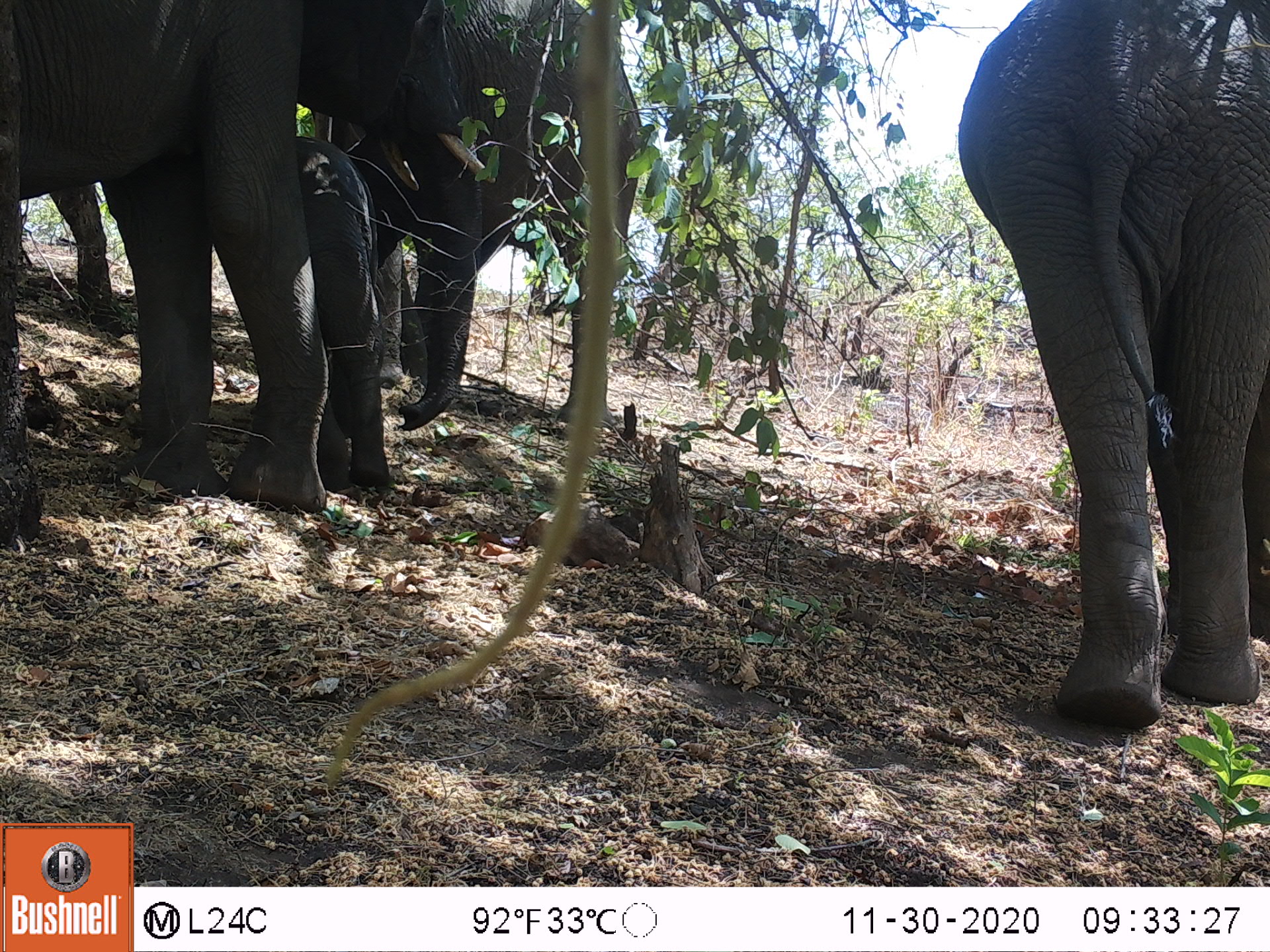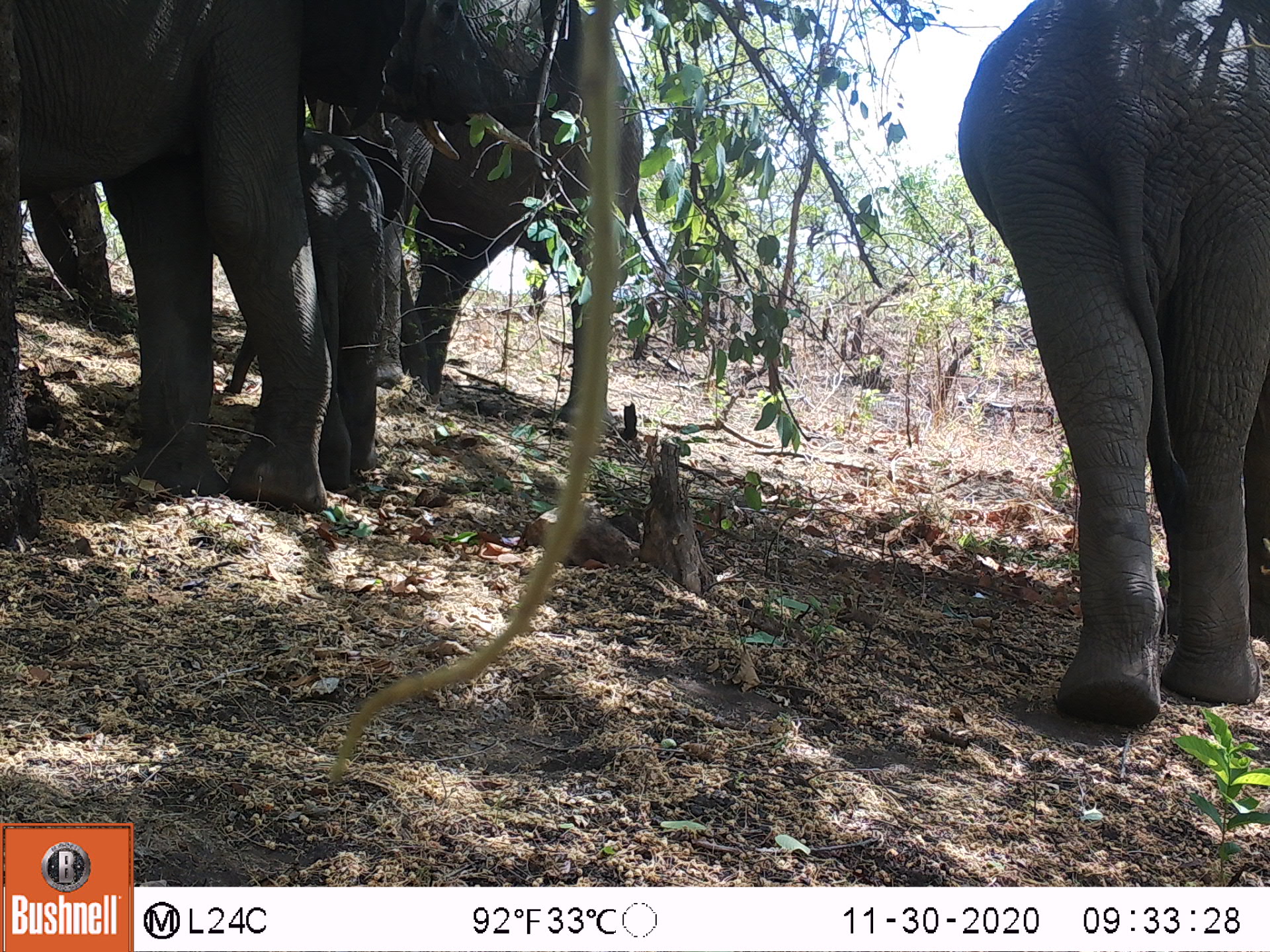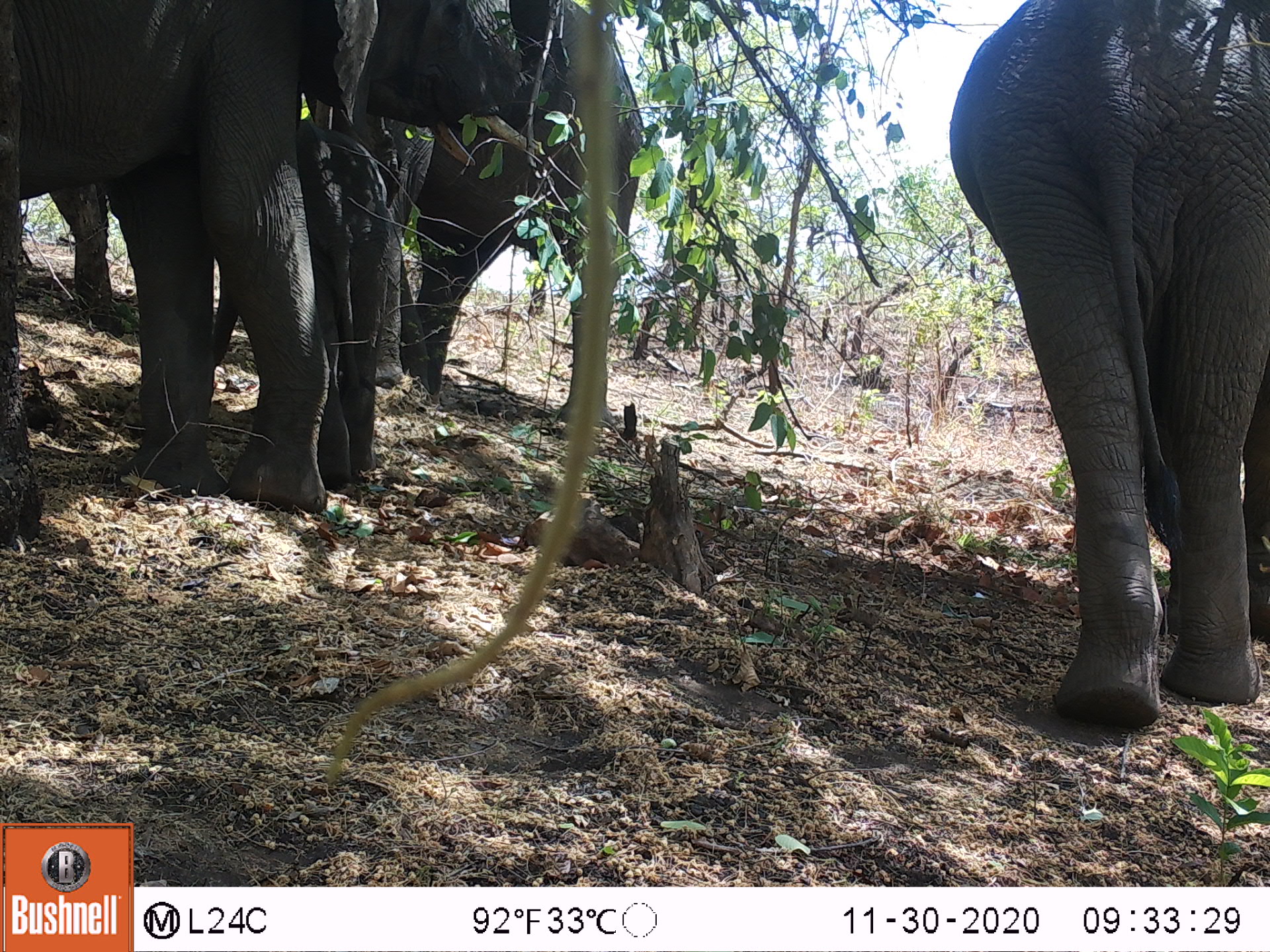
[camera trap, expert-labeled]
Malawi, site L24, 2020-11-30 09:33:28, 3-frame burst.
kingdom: Animalia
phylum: Chordata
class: Mammalia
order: Proboscidea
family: Elephantidae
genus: Loxodonta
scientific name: Loxodonta africana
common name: african savanna elephant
African savanna elephant (Loxodonta africana), count 2.